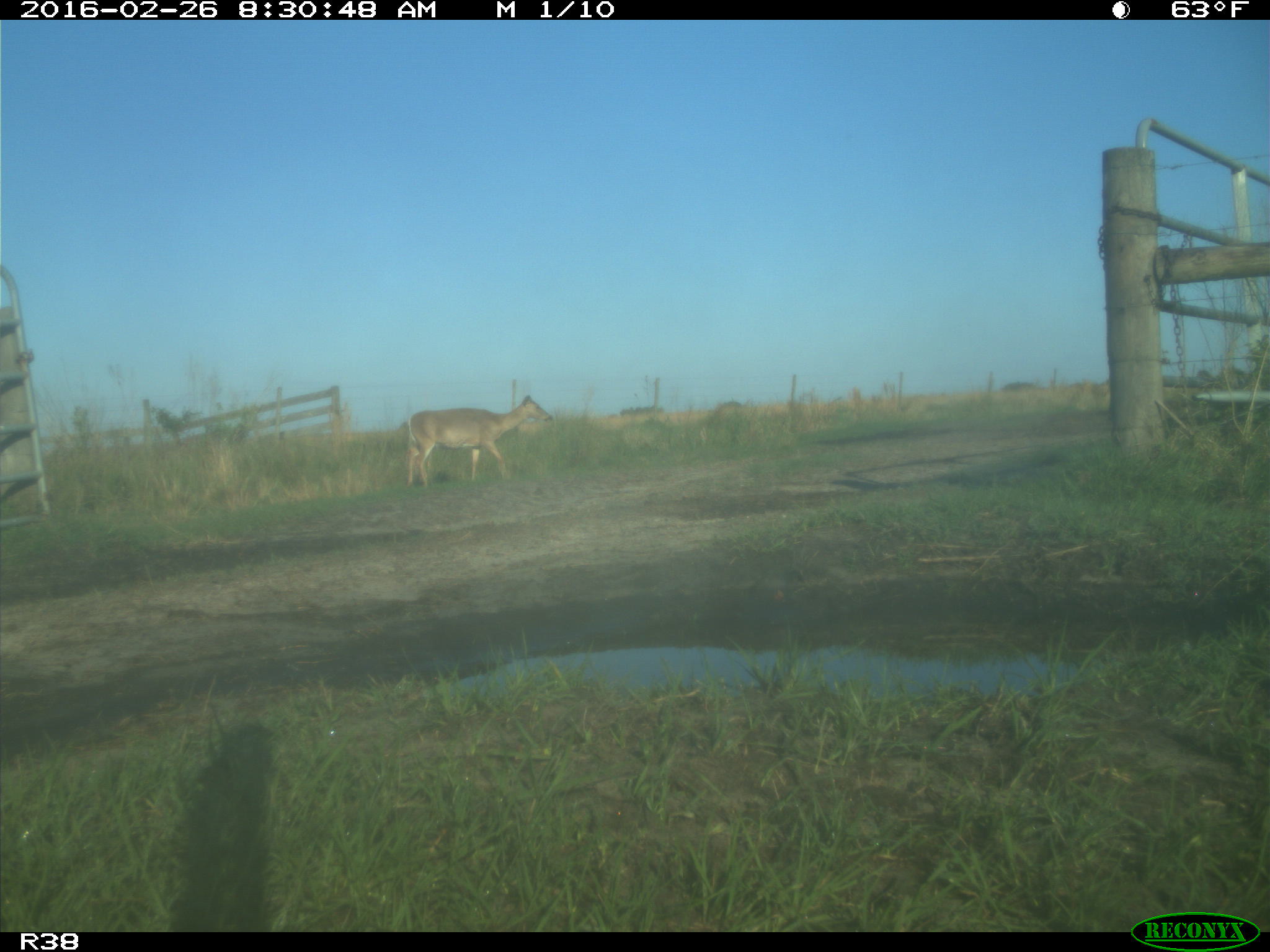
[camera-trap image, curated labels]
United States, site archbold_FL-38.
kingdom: Animalia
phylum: Chordata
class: Mammalia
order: Artiodactyla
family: Cervidae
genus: Odocoileus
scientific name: Odocoileus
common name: deer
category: unidentified deer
Unidentified deer (deer) (Odocoileus).